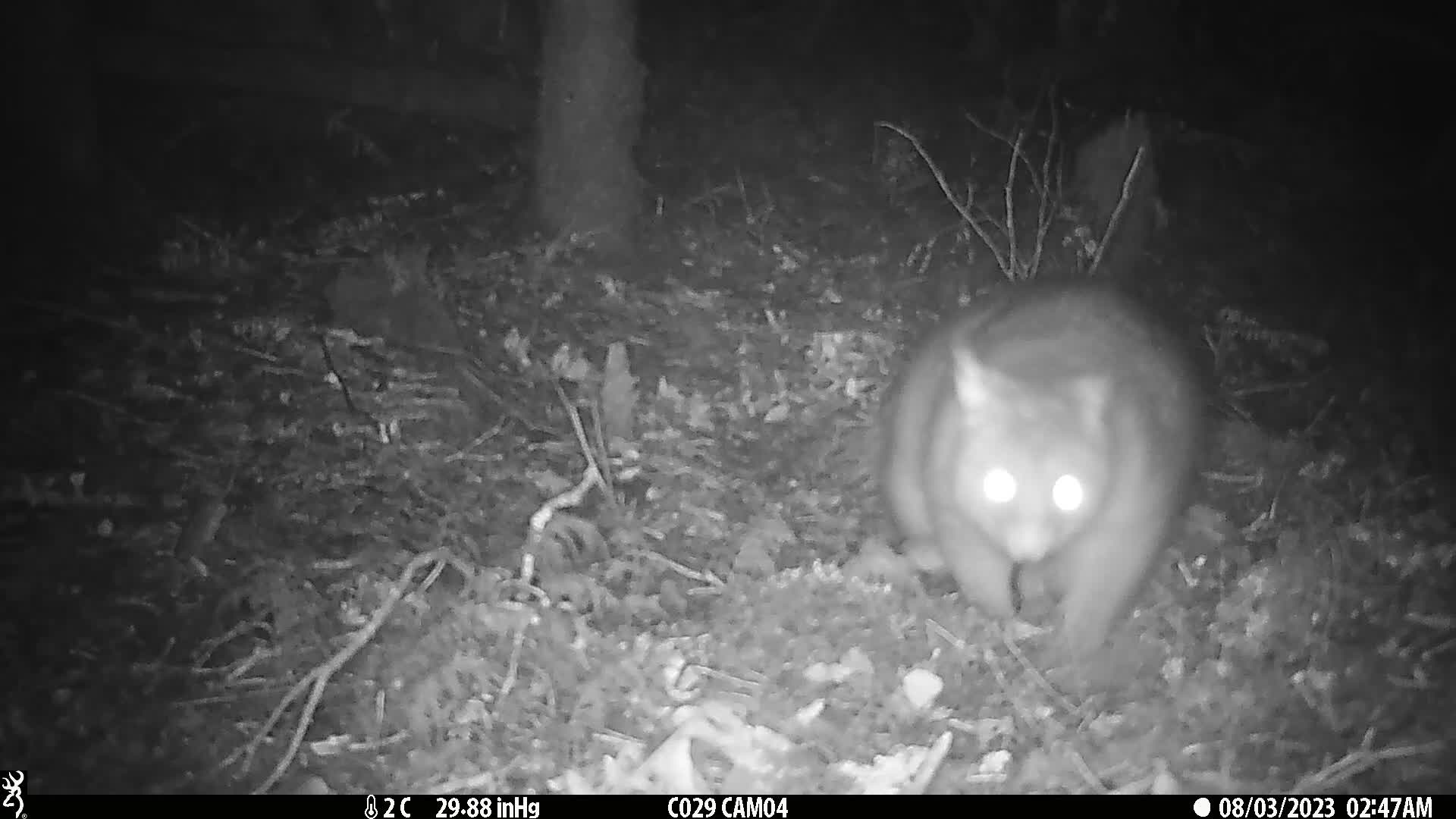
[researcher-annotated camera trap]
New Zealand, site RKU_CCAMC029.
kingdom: Animalia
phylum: Chordata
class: Mammalia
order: Diprotodontia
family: Phalangeridae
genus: Trichosurus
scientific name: Trichosurus vulpecula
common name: common brushtail possum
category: possum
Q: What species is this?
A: Possum (common brushtail possum) (Trichosurus vulpecula).